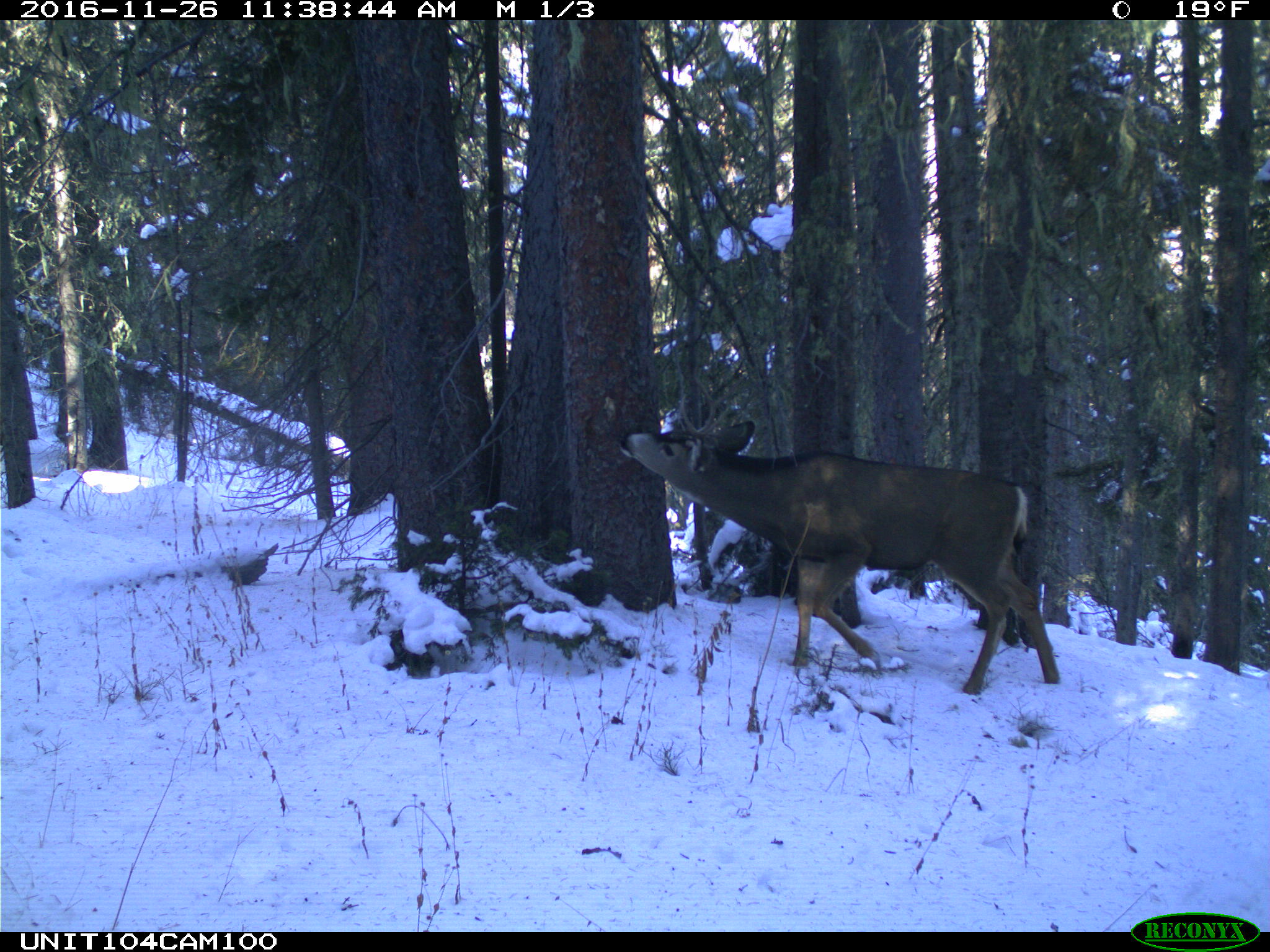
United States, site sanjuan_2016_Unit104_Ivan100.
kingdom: Animalia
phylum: Chordata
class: Mammalia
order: Artiodactyla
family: Cervidae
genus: Odocoileus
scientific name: Odocoileus hemionus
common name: mule deer